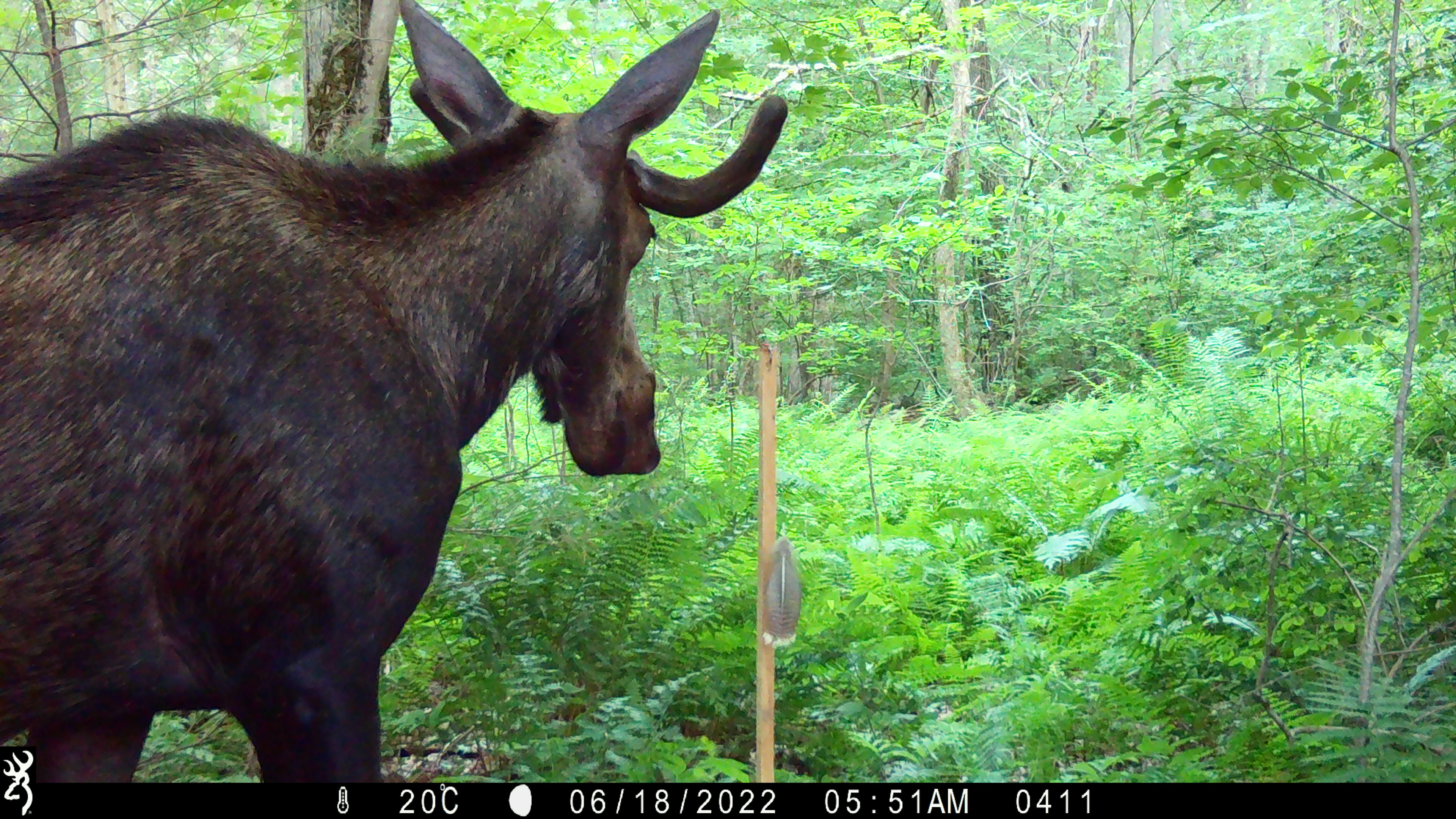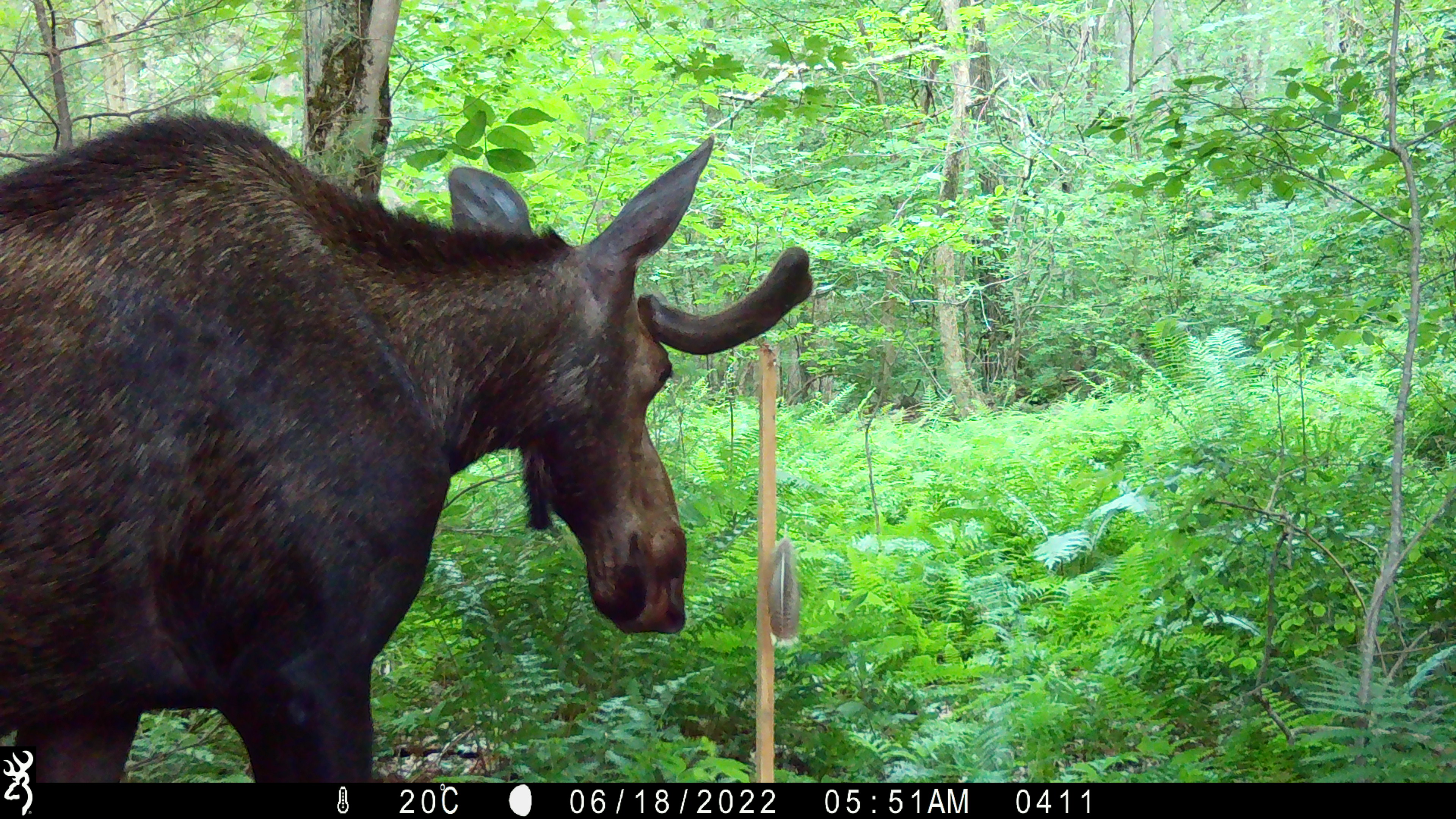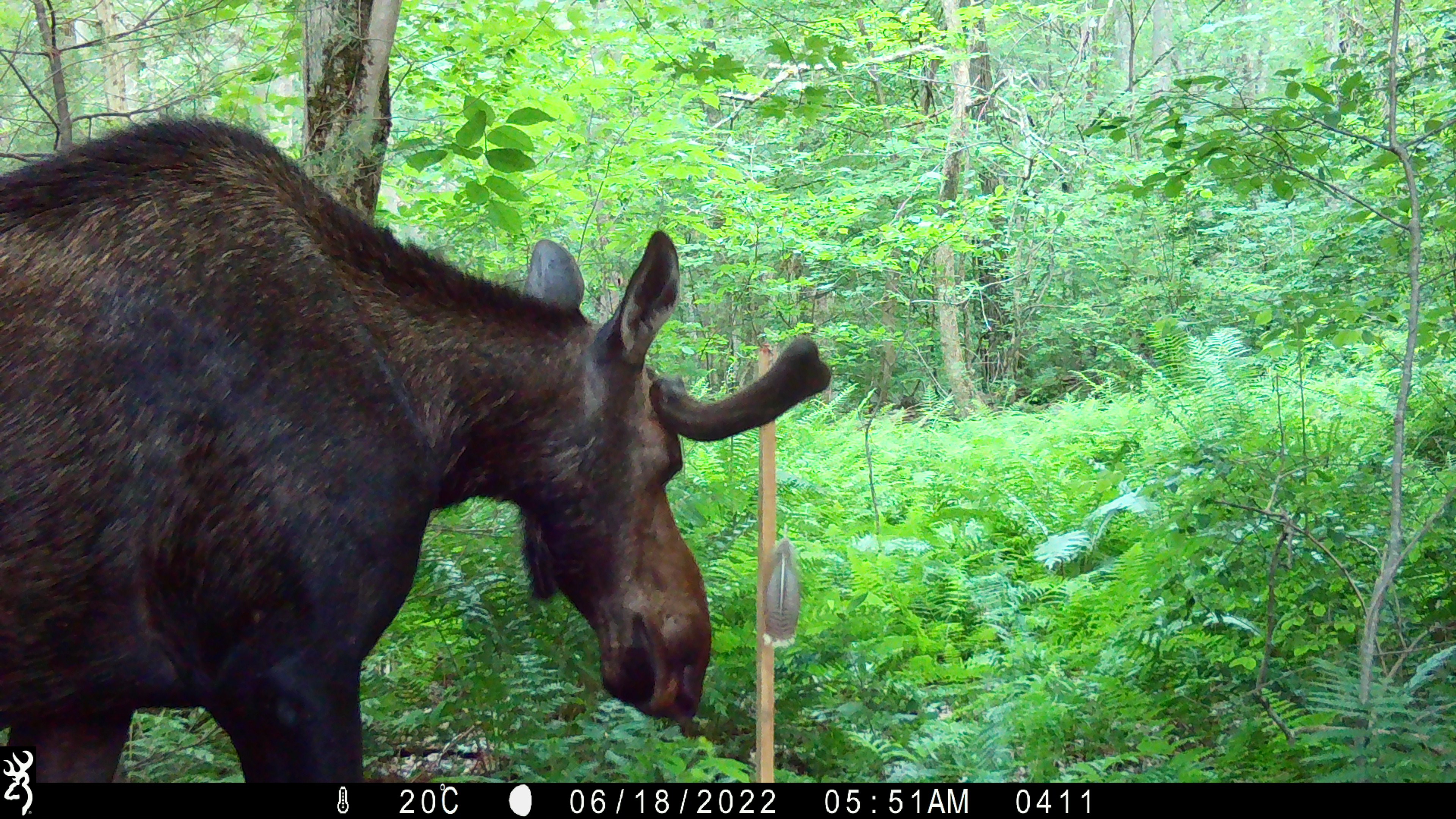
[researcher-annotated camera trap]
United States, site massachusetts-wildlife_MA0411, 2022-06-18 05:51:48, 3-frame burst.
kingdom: Animalia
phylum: Chordata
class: Mammalia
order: Artiodactyla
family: Cervidae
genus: Alces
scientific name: Alces alces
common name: moose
Moose (Alces alces).